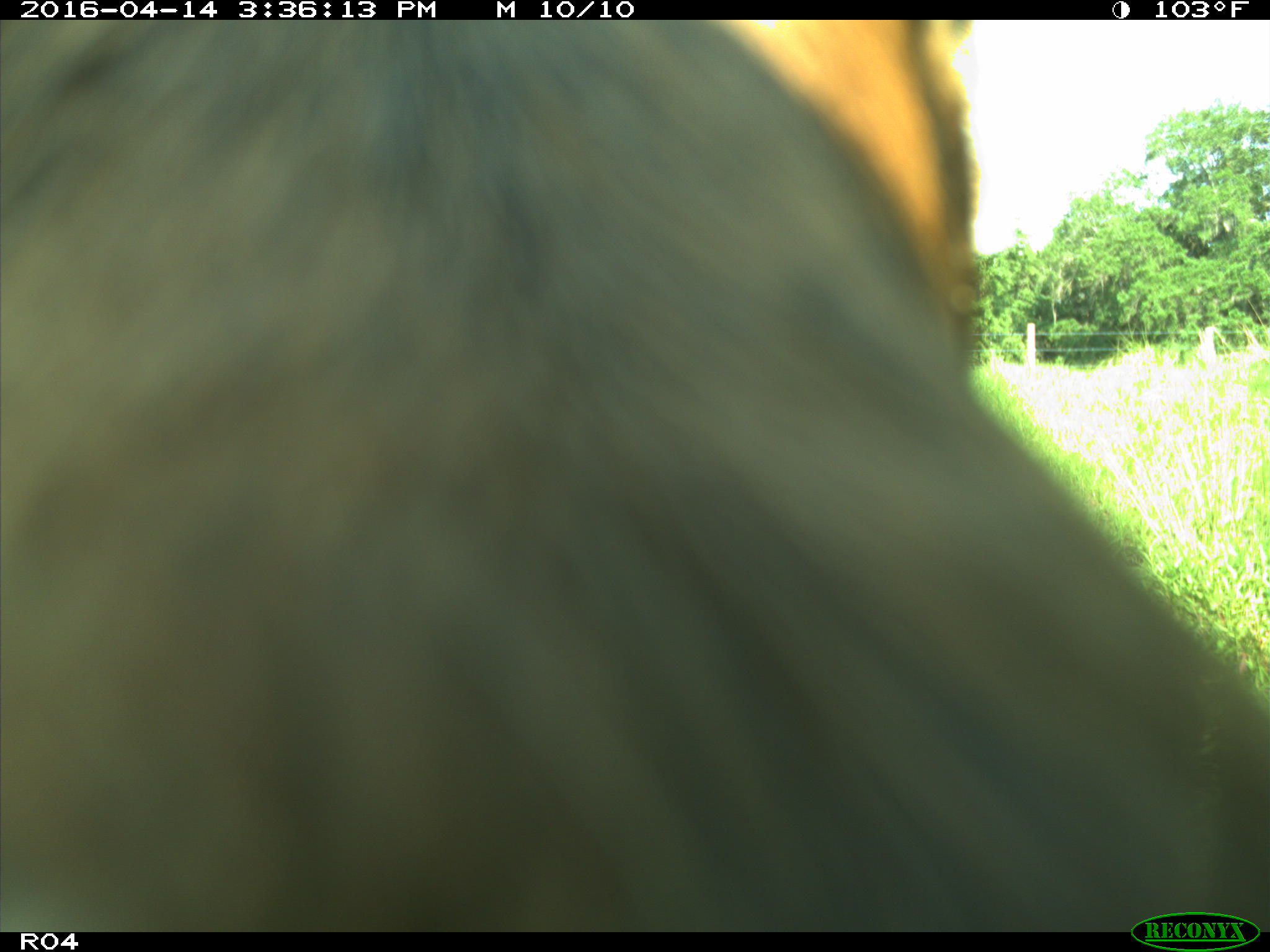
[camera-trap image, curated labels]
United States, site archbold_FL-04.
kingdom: Animalia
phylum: Chordata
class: Mammalia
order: Artiodactyla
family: Bovidae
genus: Bos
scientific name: Bos taurus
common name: domestic cow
Bos taurus (domestic cow).